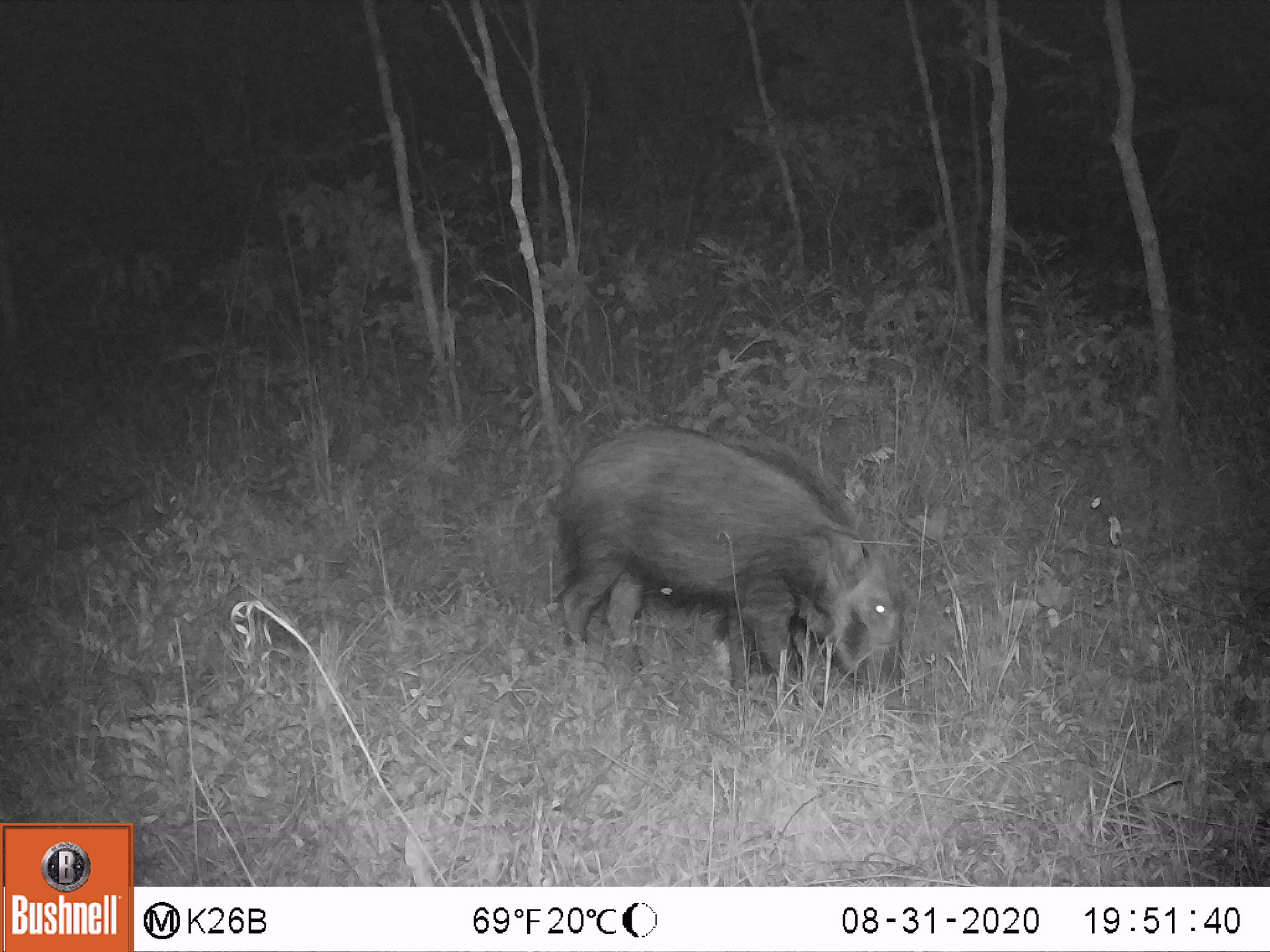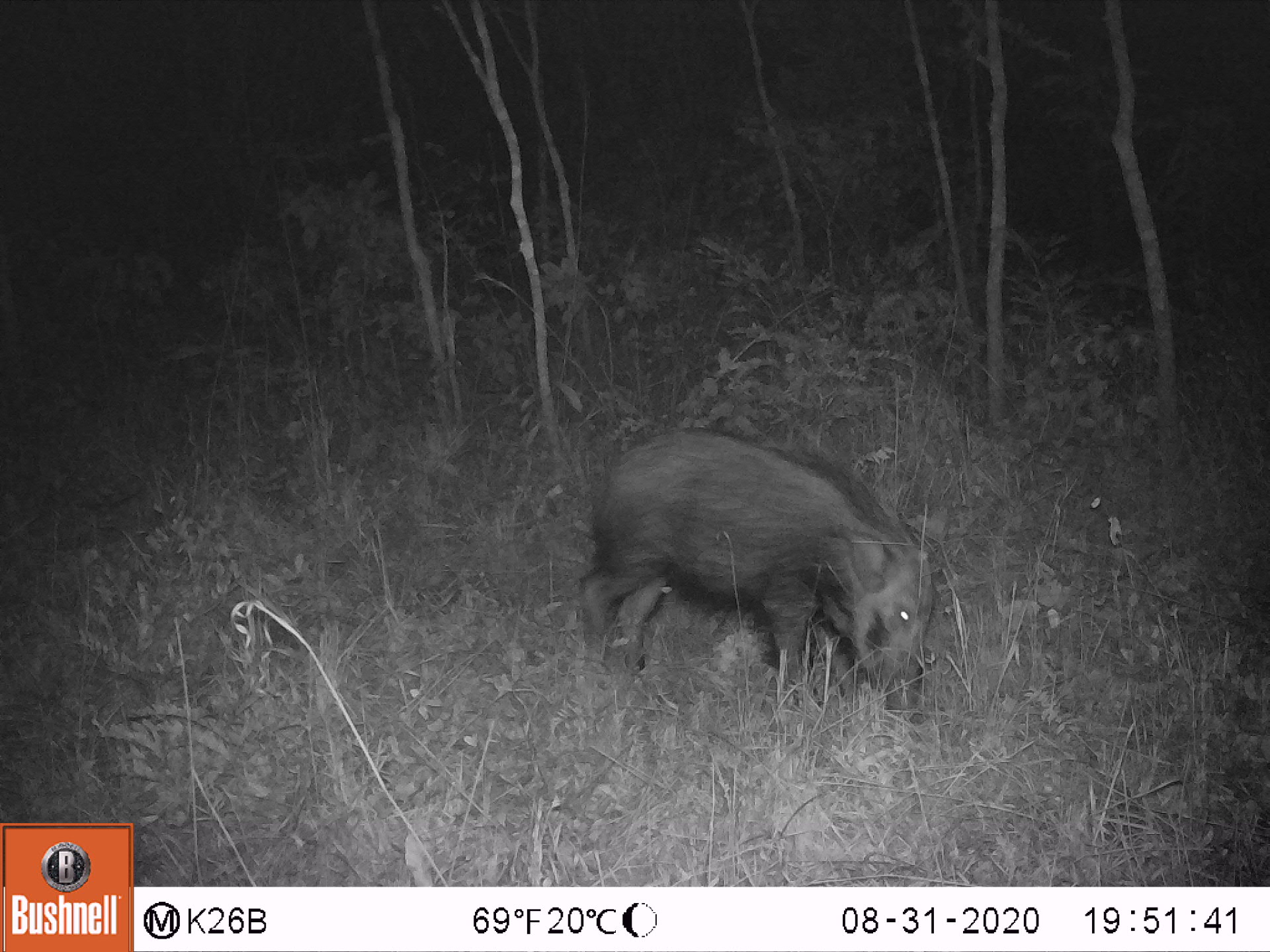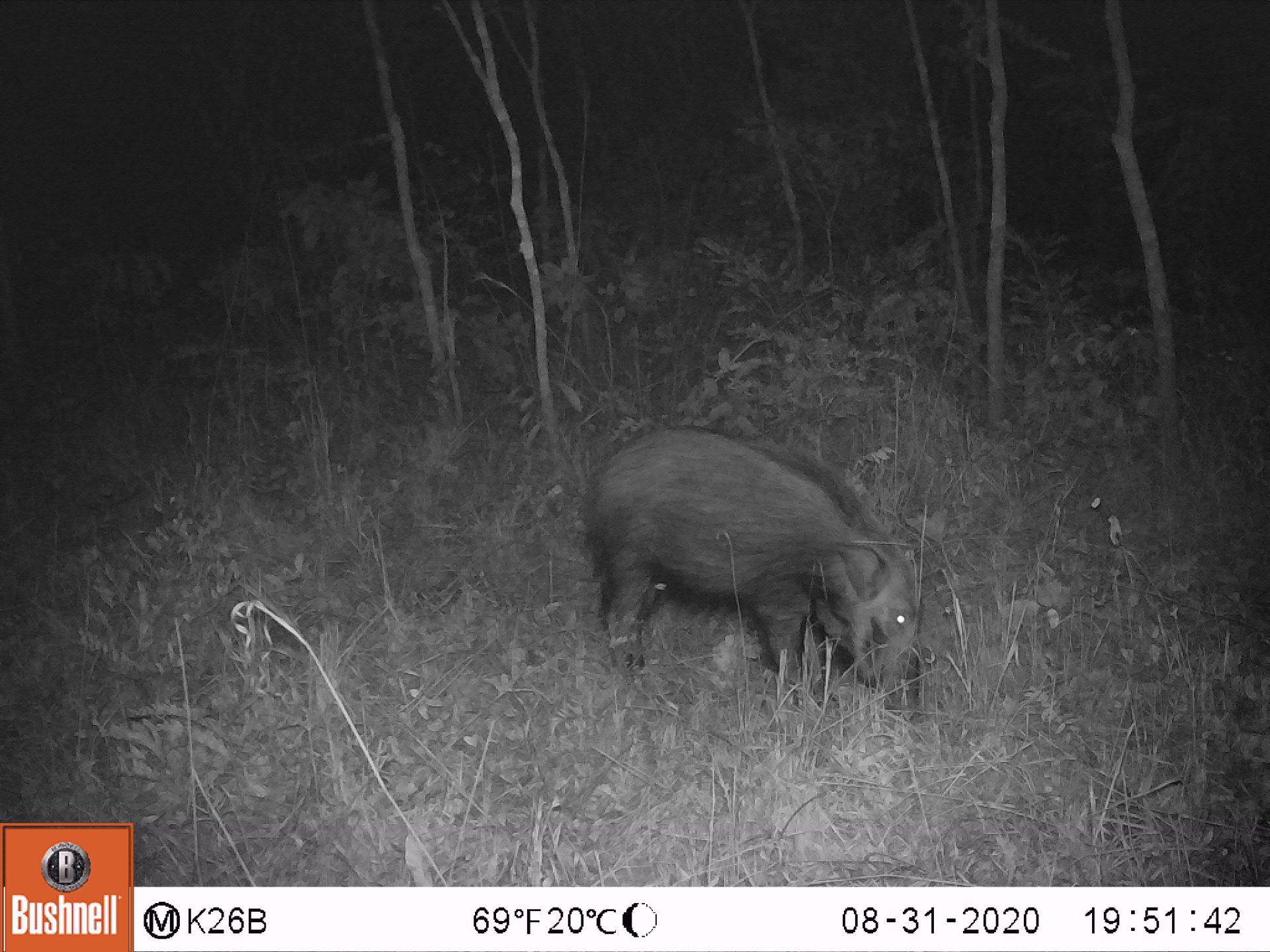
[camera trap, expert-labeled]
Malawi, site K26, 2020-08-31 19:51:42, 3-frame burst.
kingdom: Animalia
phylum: Chordata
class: Mammalia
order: Artiodactyla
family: Suidae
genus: Potamochoerus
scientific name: Potamochoerus larvatus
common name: bushpig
Bushpig (Potamochoerus larvatus), count 1.